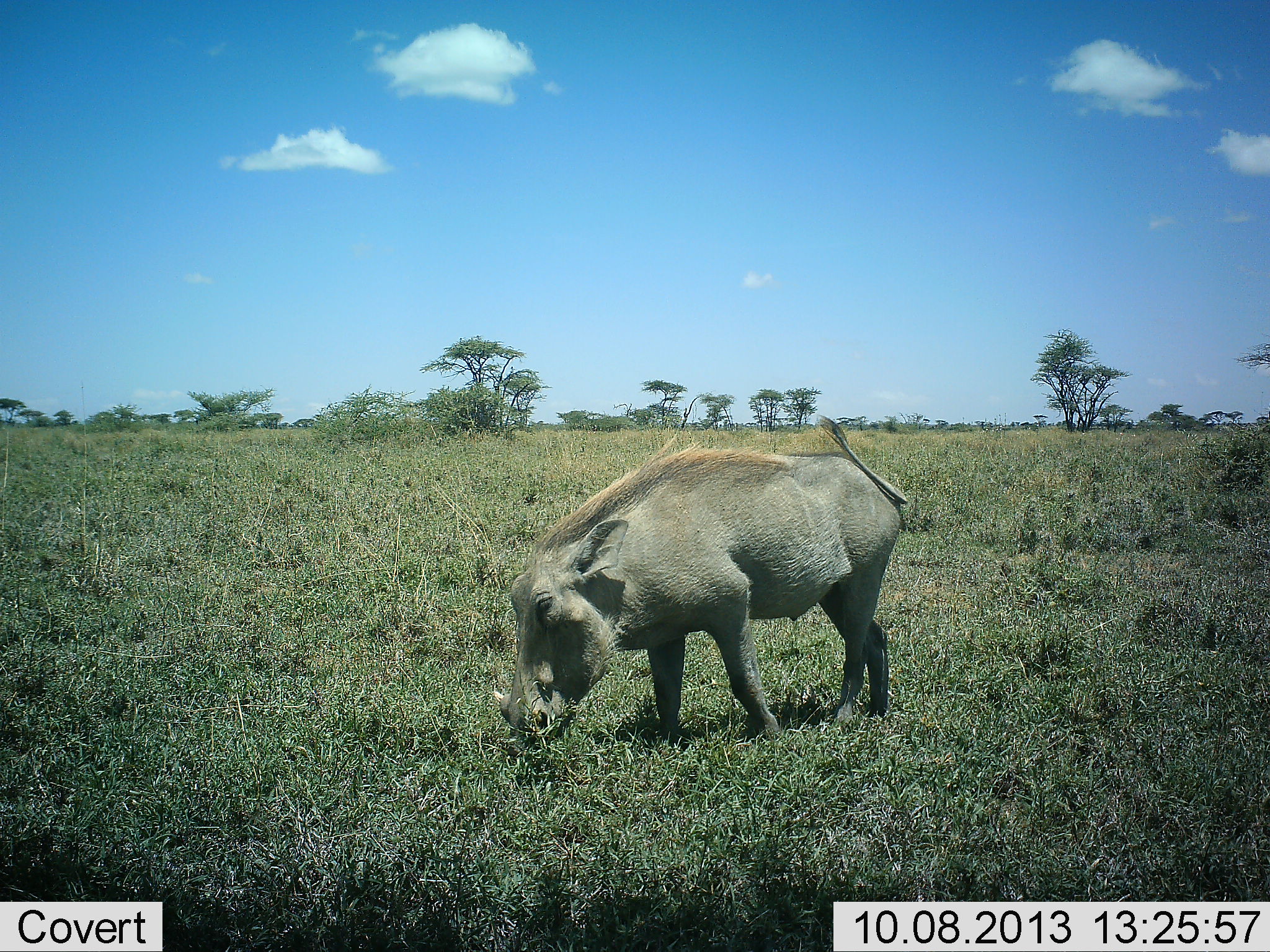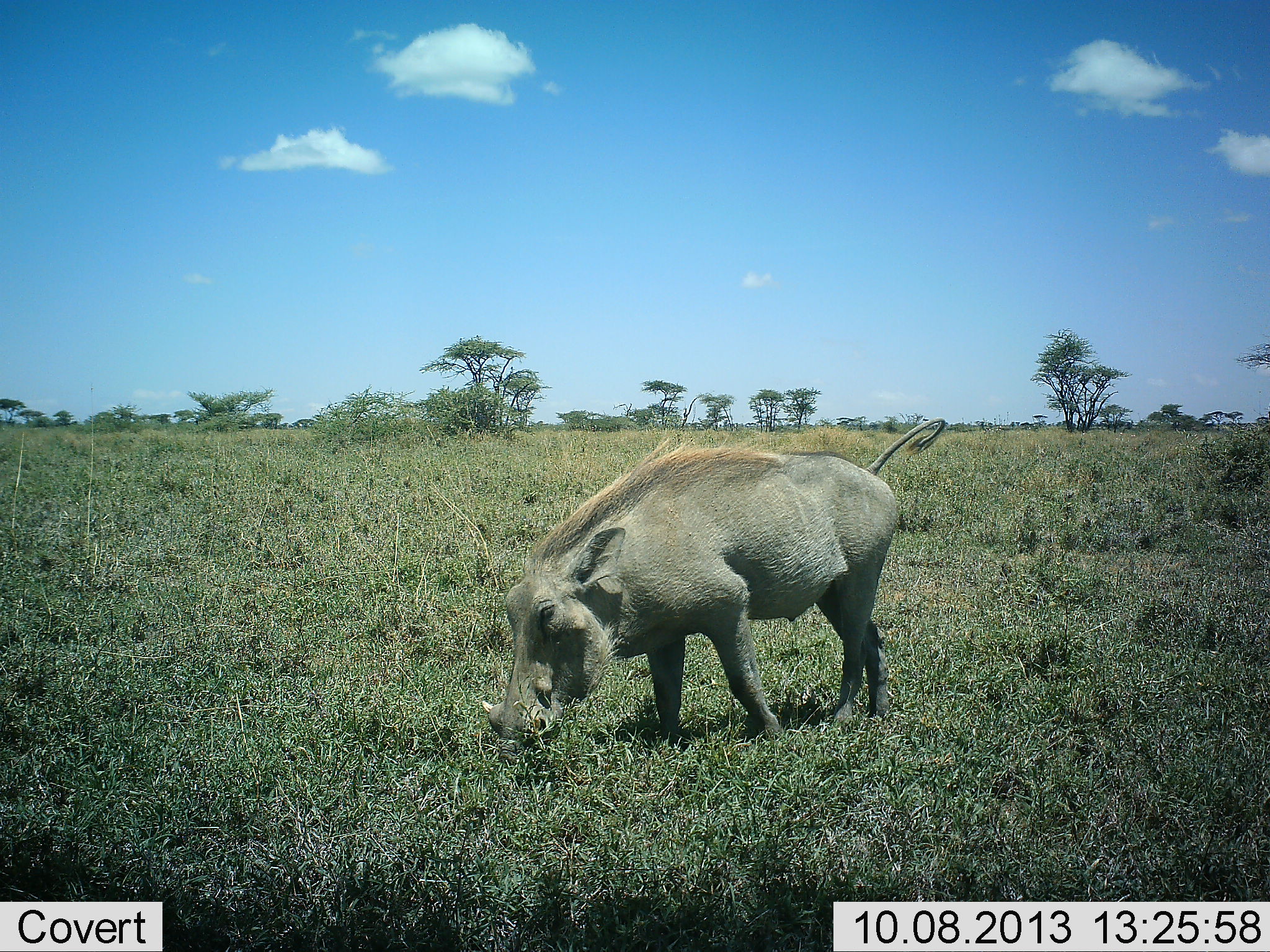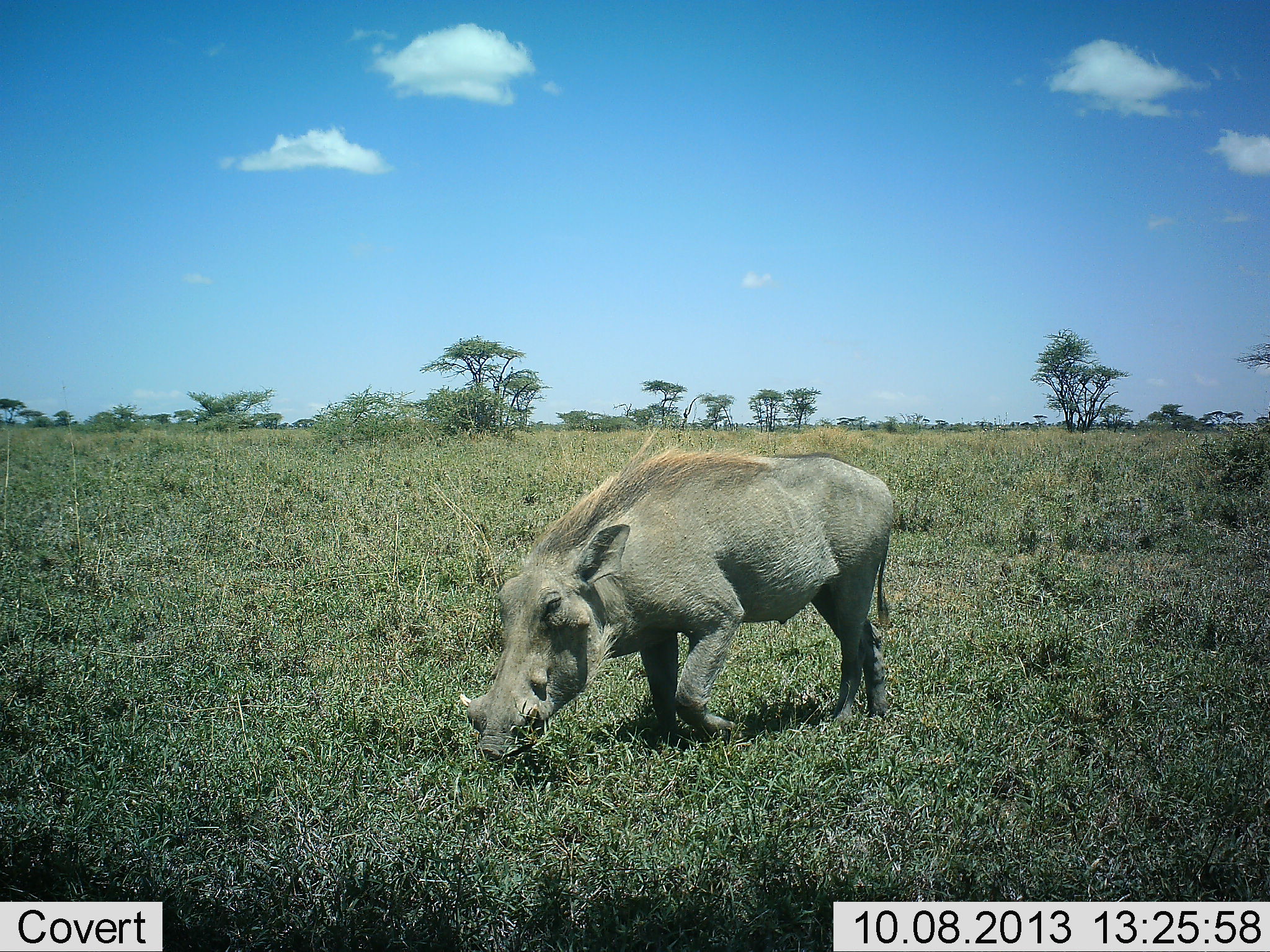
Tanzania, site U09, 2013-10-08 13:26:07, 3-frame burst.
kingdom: Animalia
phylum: Chordata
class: Mammalia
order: Artiodactyla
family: Suidae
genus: Phacochoerus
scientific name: Phacochoerus africanus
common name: warthog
Warthog (Phacochoerus africanus), count 1. Behavior (volunteer vote fractions): standing 29%, resting 0%, moving 2%, interacting 0%. Young present (vote fraction): 0%. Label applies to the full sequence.